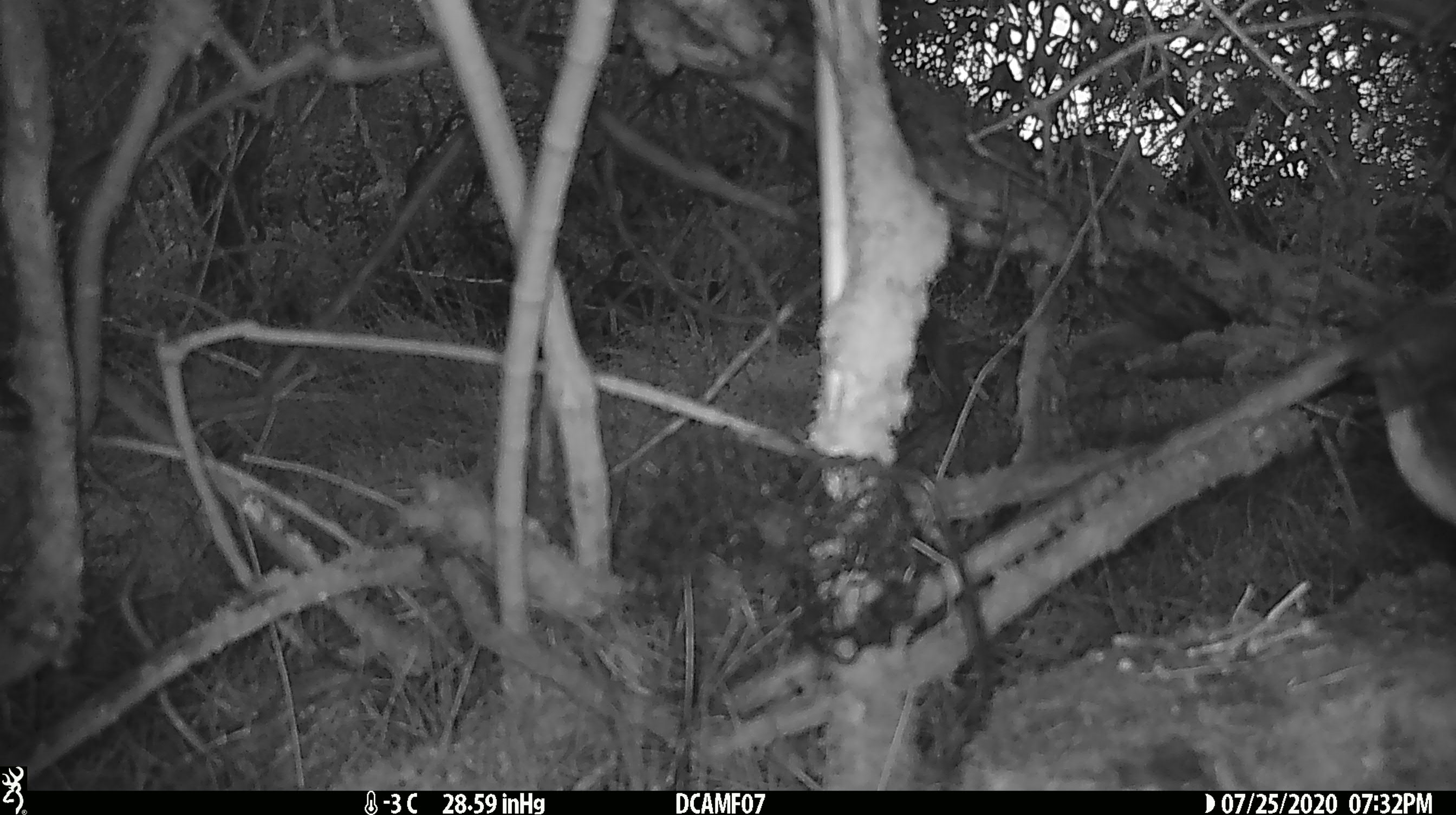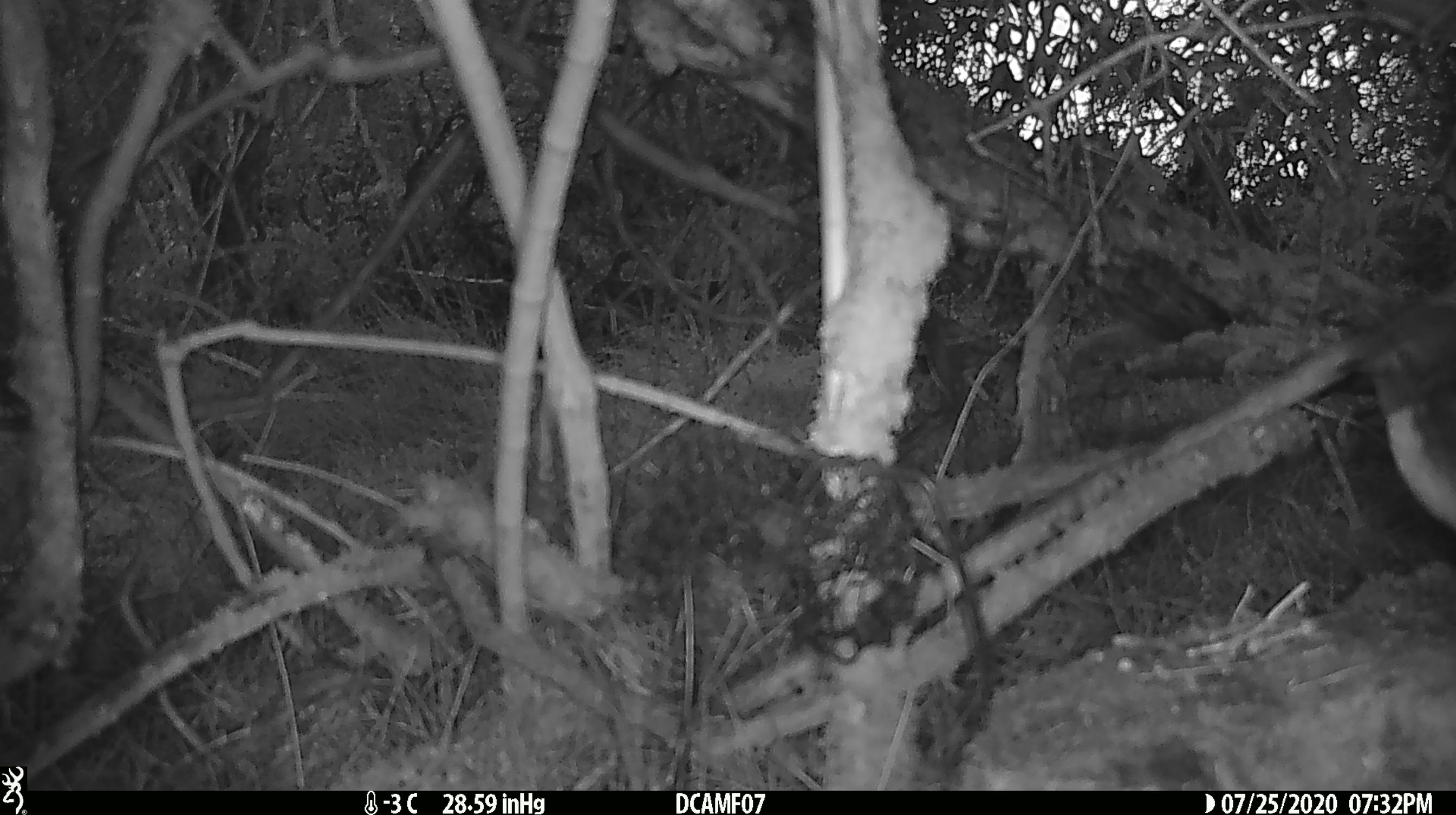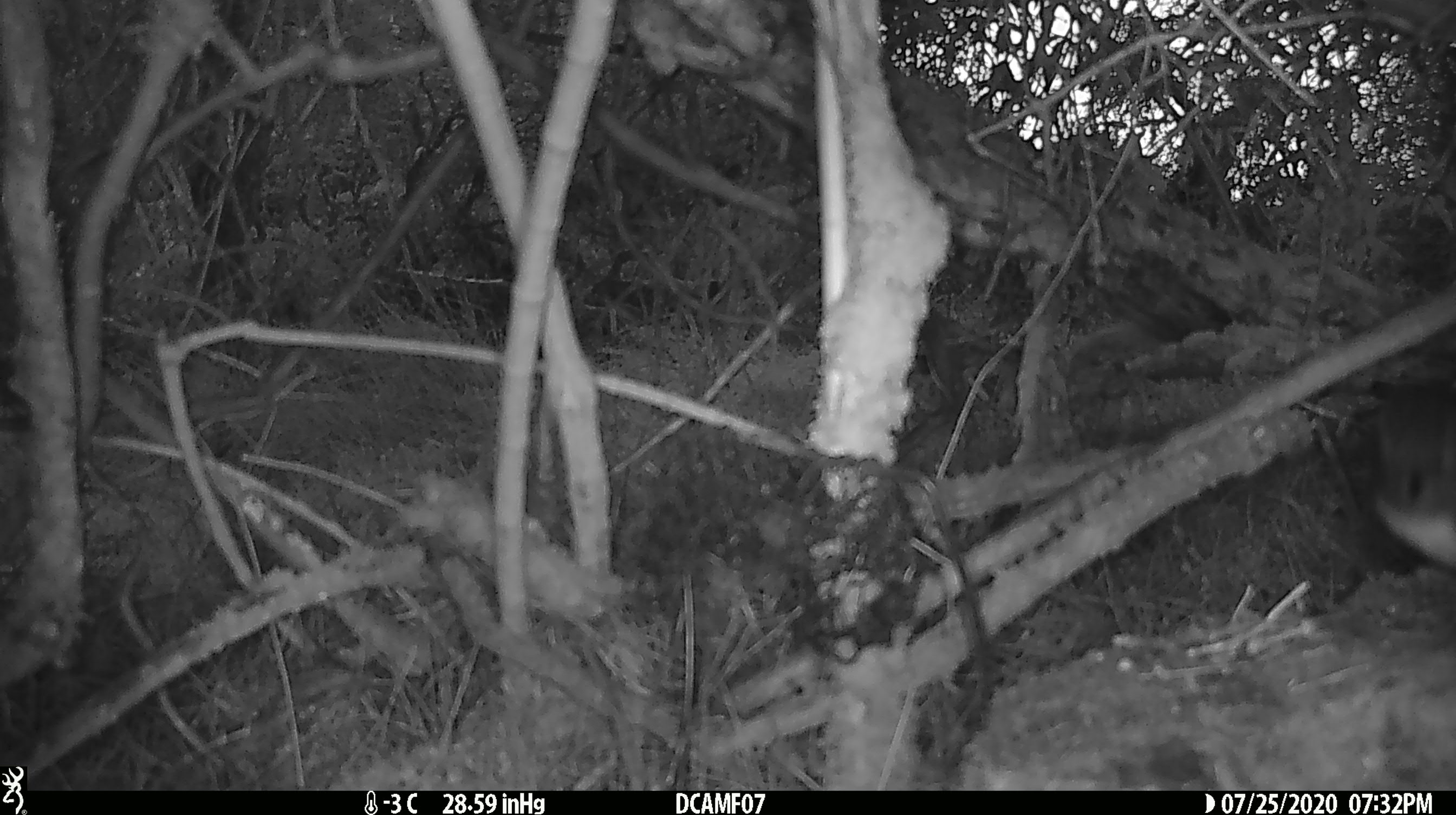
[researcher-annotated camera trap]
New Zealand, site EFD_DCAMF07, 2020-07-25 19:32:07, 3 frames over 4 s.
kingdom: Animalia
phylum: Chordata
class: Aves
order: Passeriformes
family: Petroicidae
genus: Petroica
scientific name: Petroica australis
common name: new zealand robin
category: robin